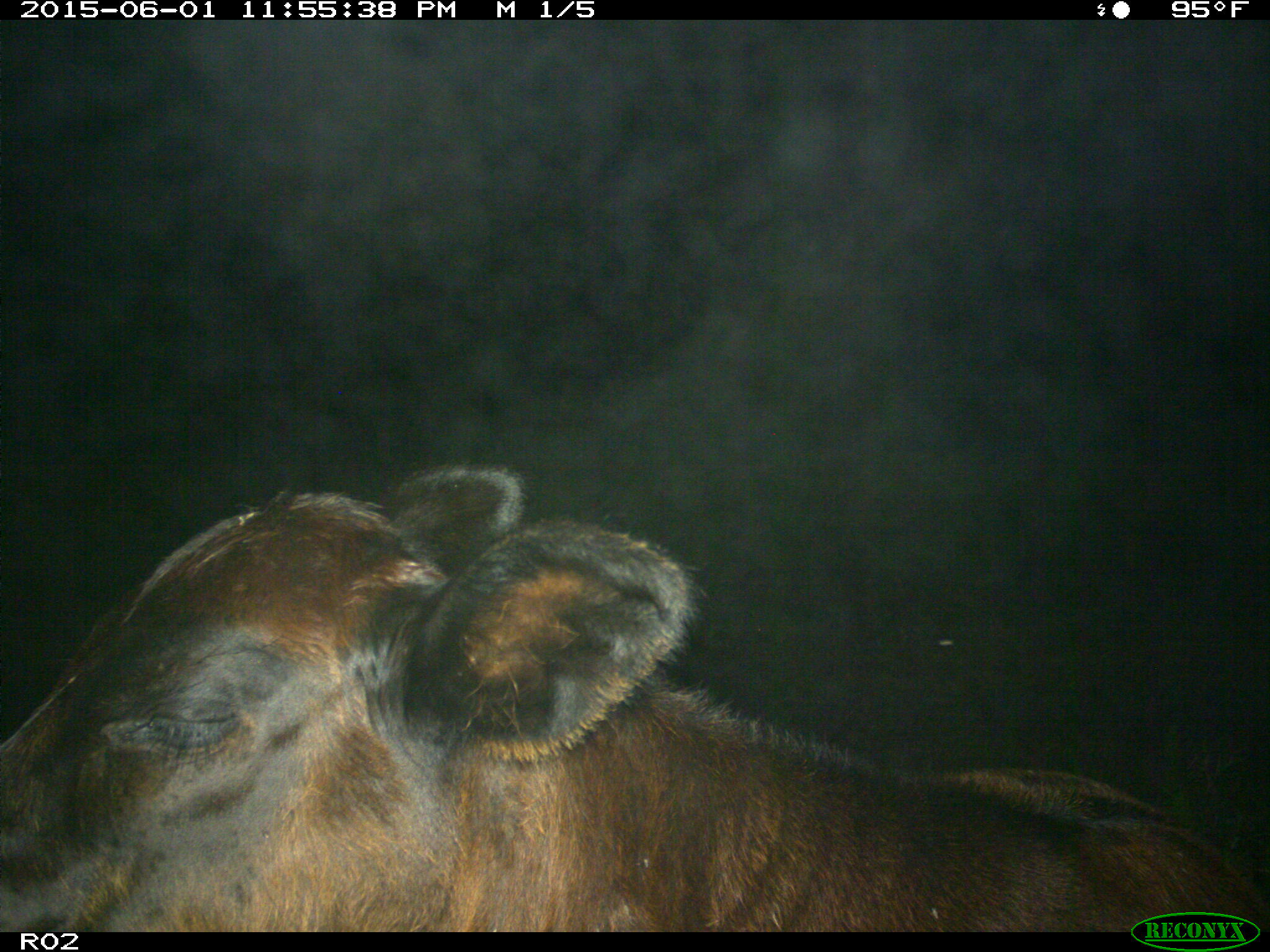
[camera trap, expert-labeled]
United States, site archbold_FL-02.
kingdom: Animalia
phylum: Chordata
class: Mammalia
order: Artiodactyla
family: Bovidae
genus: Bos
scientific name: Bos taurus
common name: domestic cow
Bos taurus (domestic cow).